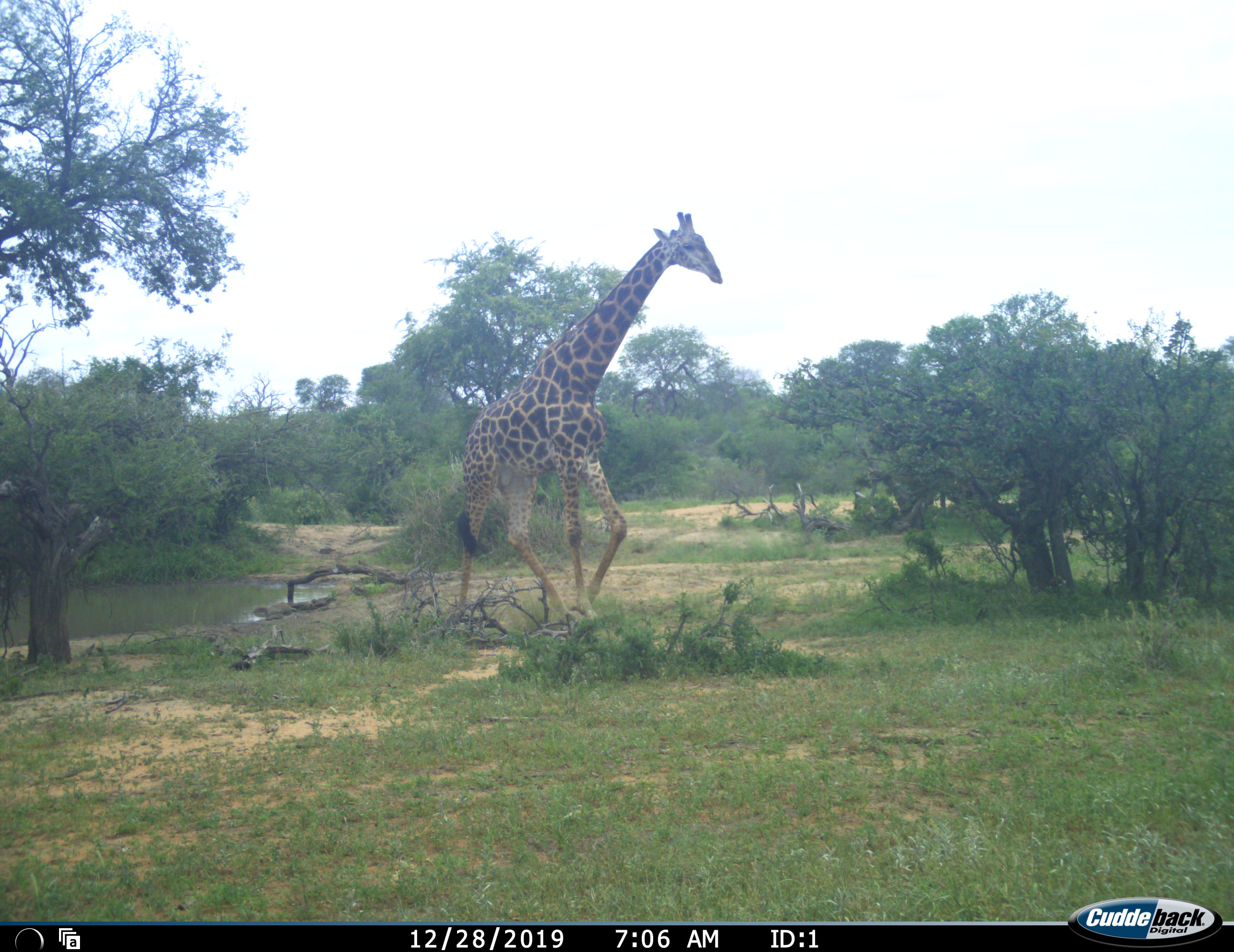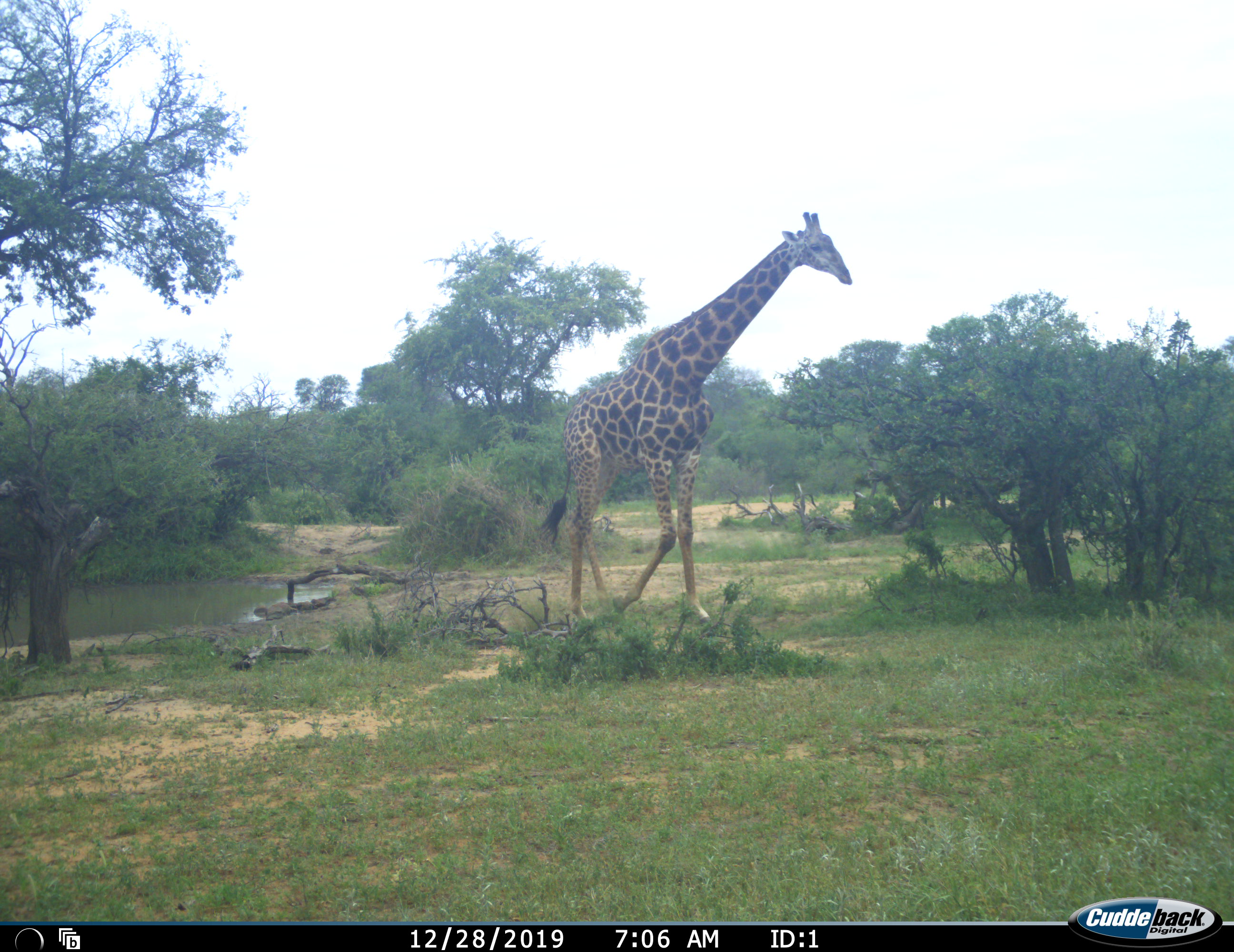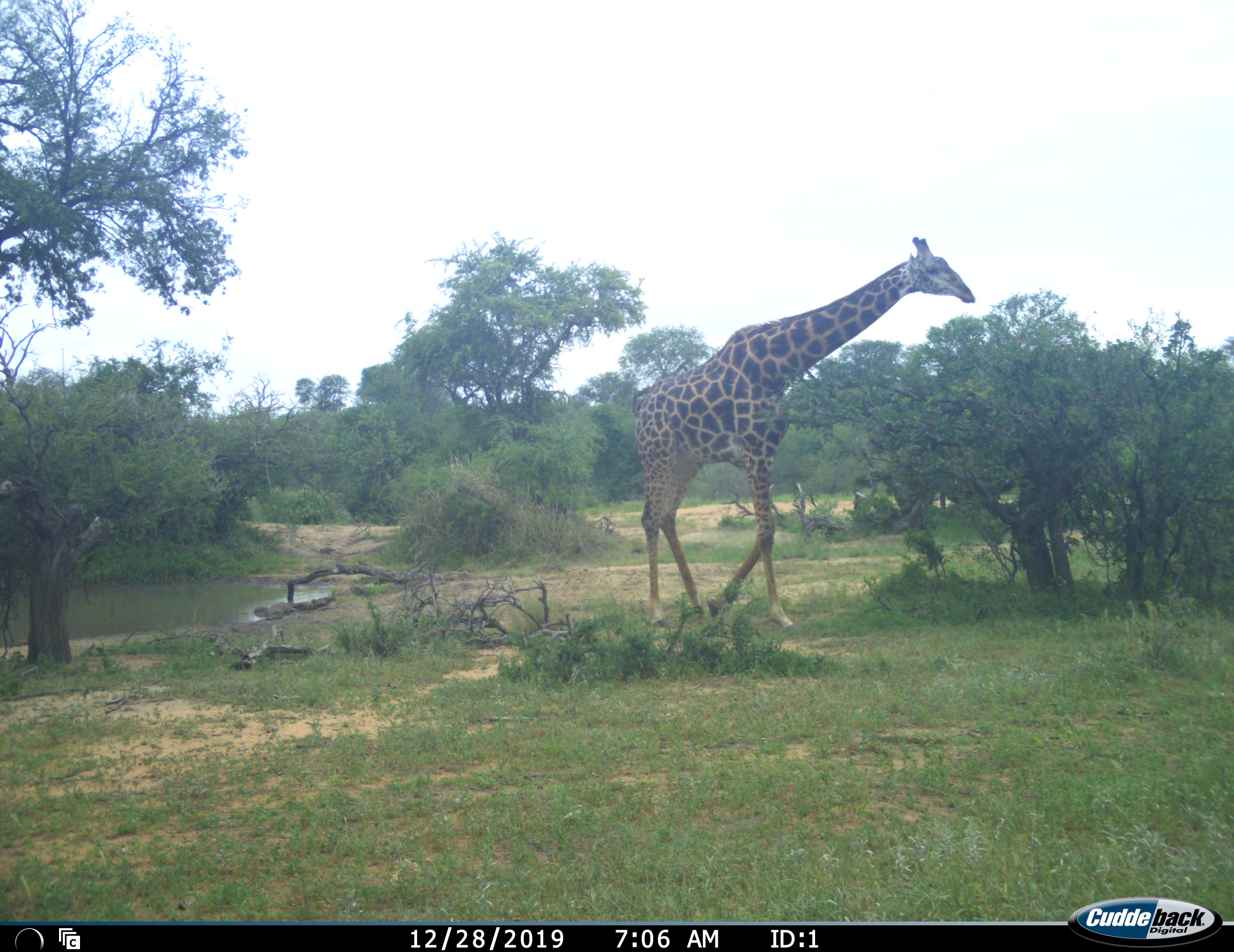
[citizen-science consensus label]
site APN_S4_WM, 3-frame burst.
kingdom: Animalia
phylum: Chordata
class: Mammalia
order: Artiodactyla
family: Giraffidae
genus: Giraffa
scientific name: Giraffa camelopardalis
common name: giraffe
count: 1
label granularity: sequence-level